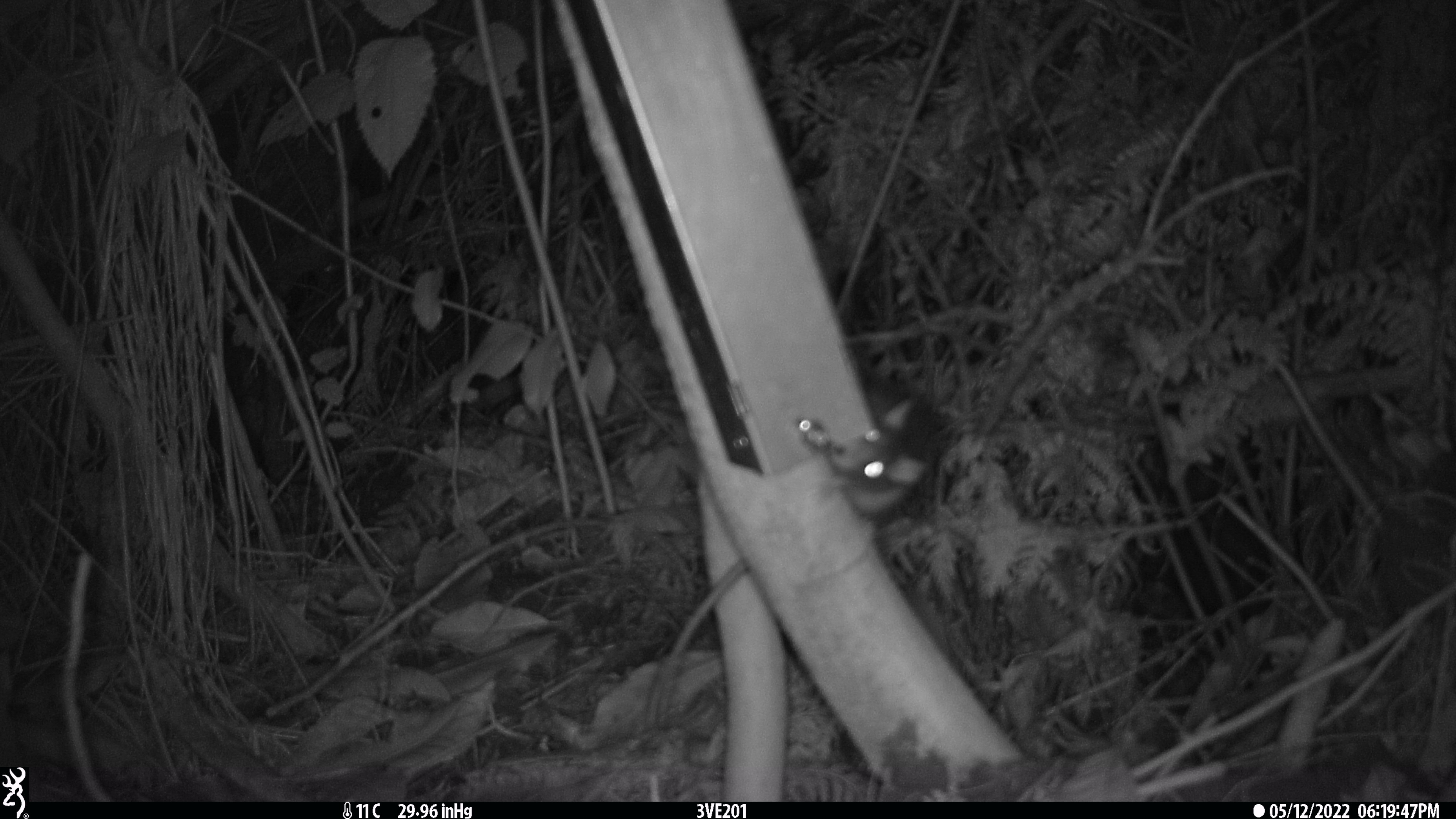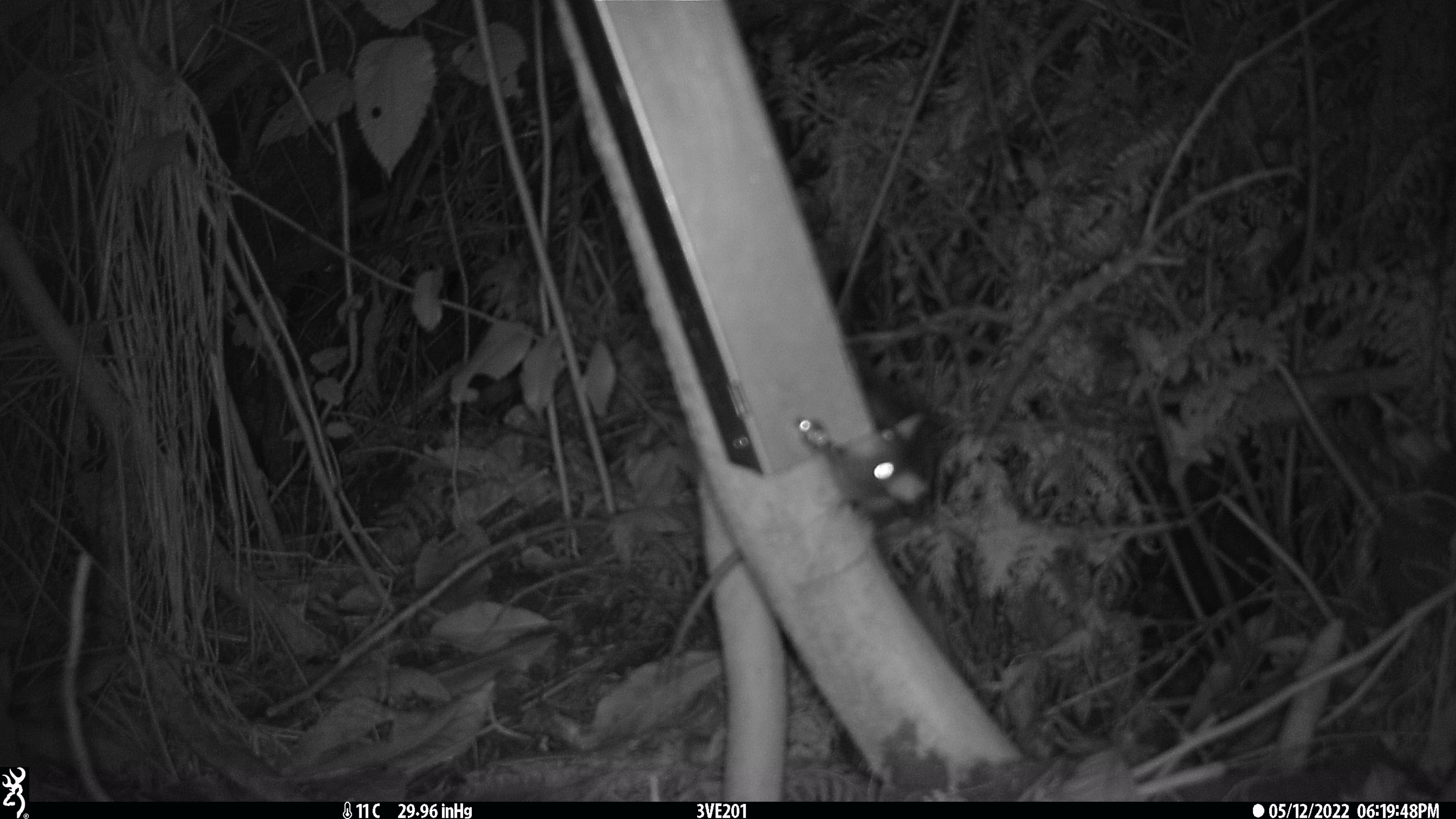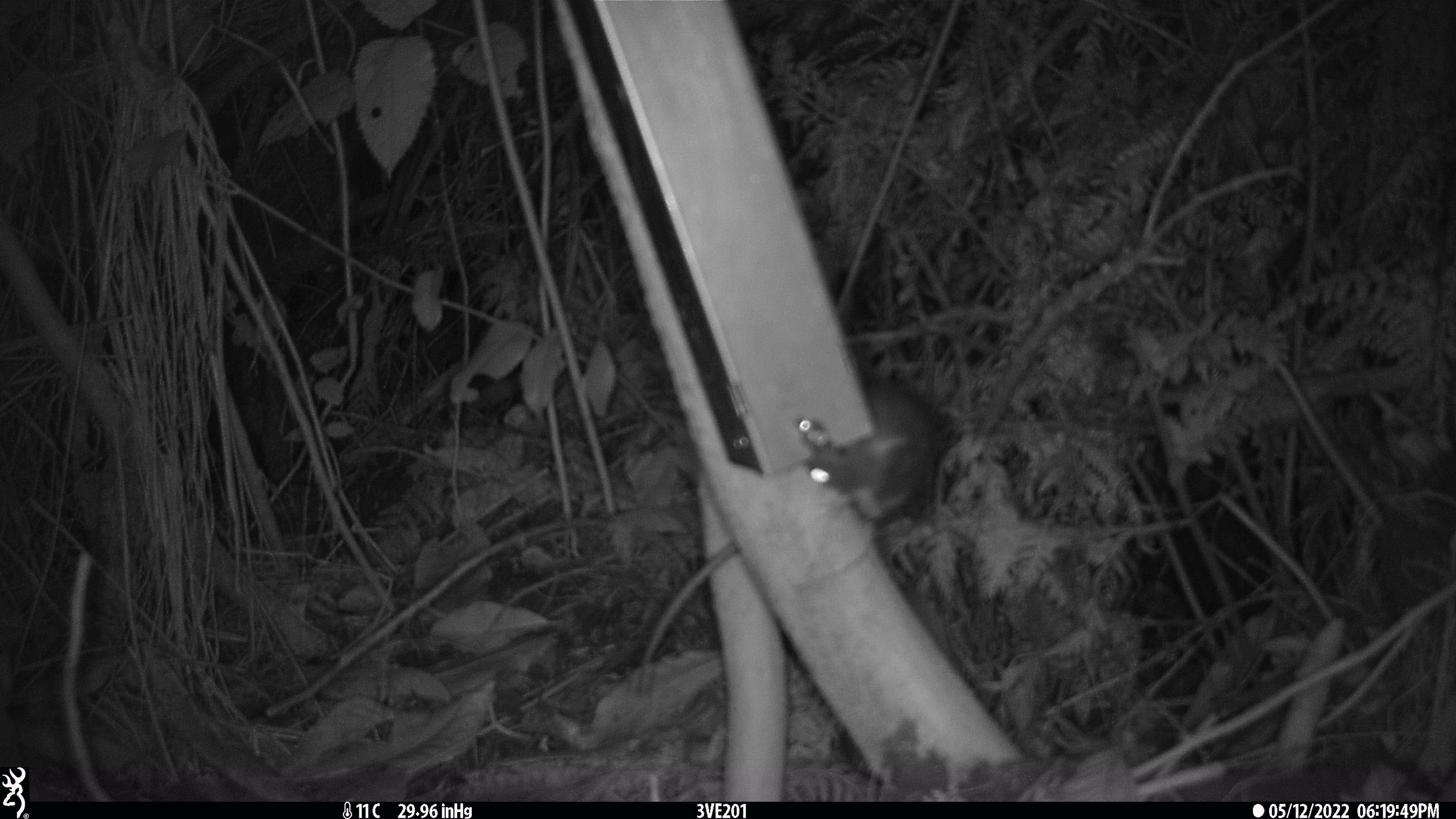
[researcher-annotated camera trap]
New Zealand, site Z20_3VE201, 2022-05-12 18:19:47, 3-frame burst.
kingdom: Animalia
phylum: Chordata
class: Mammalia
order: Rodentia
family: Muridae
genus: Rattus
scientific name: Rattus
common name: rat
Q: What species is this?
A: Rat (Rattus).